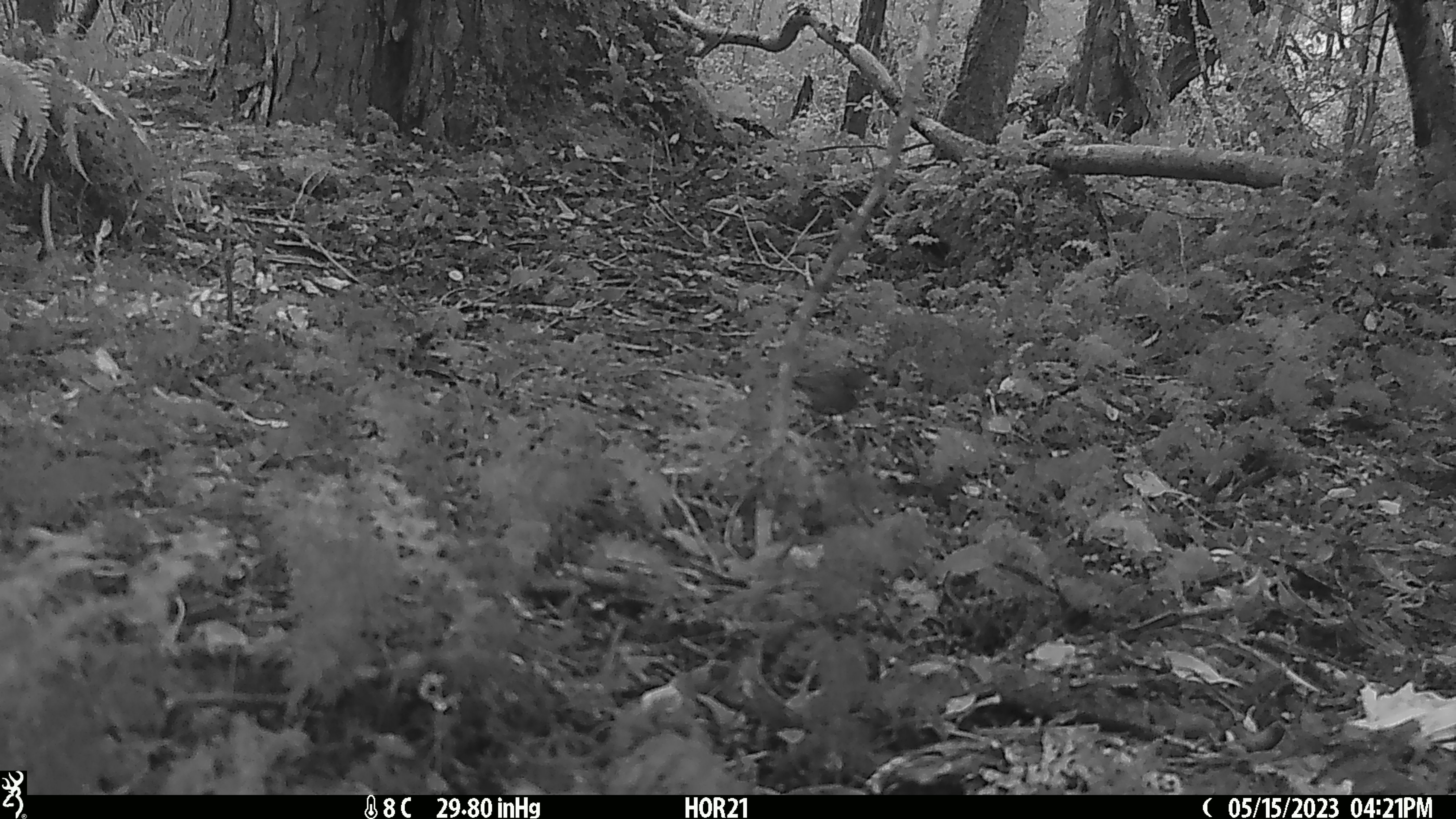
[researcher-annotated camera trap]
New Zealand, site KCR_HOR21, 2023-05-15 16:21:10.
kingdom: Animalia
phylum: Chordata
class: Aves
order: Passeriformes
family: Prunellidae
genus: Prunella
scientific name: Prunella modularis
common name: dunnock